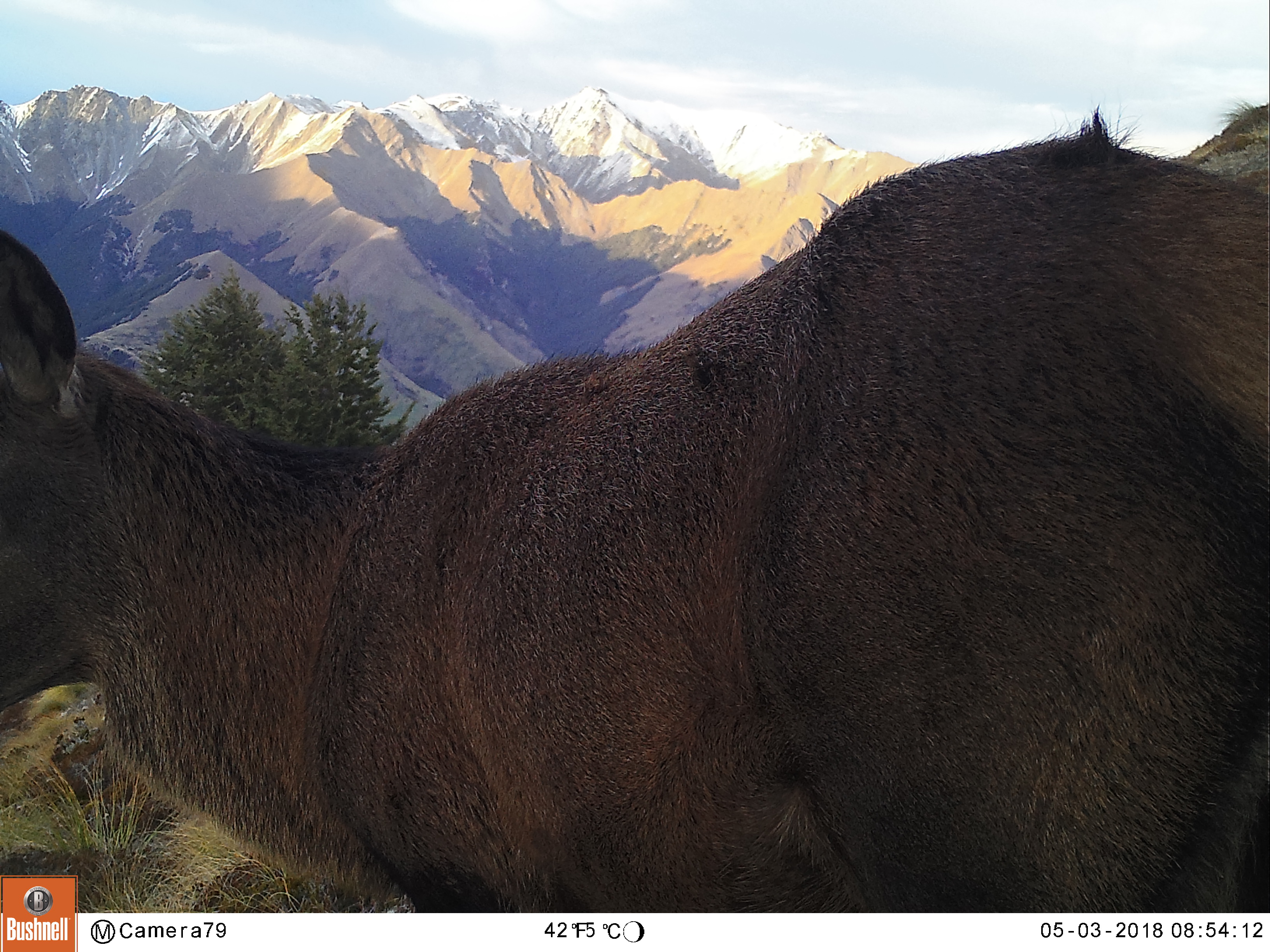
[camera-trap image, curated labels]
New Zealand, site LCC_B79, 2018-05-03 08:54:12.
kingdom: Animalia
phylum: Chordata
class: Mammalia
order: Artiodactyla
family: Cervidae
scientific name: Cervidae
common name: deer